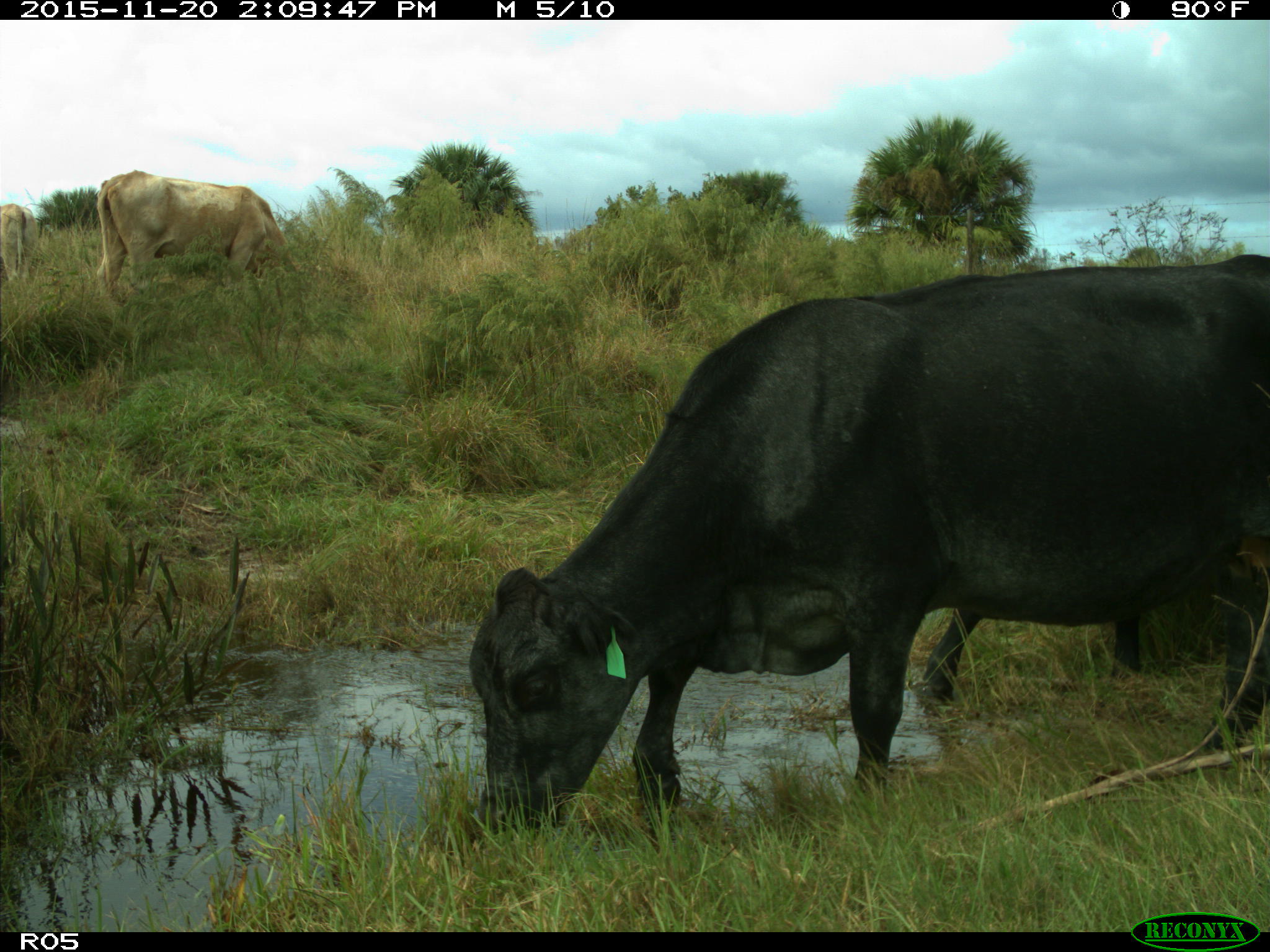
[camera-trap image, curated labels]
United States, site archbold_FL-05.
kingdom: Animalia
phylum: Chordata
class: Mammalia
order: Artiodactyla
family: Bovidae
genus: Bos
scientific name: Bos taurus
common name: domestic cow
Bos taurus (domestic cow).